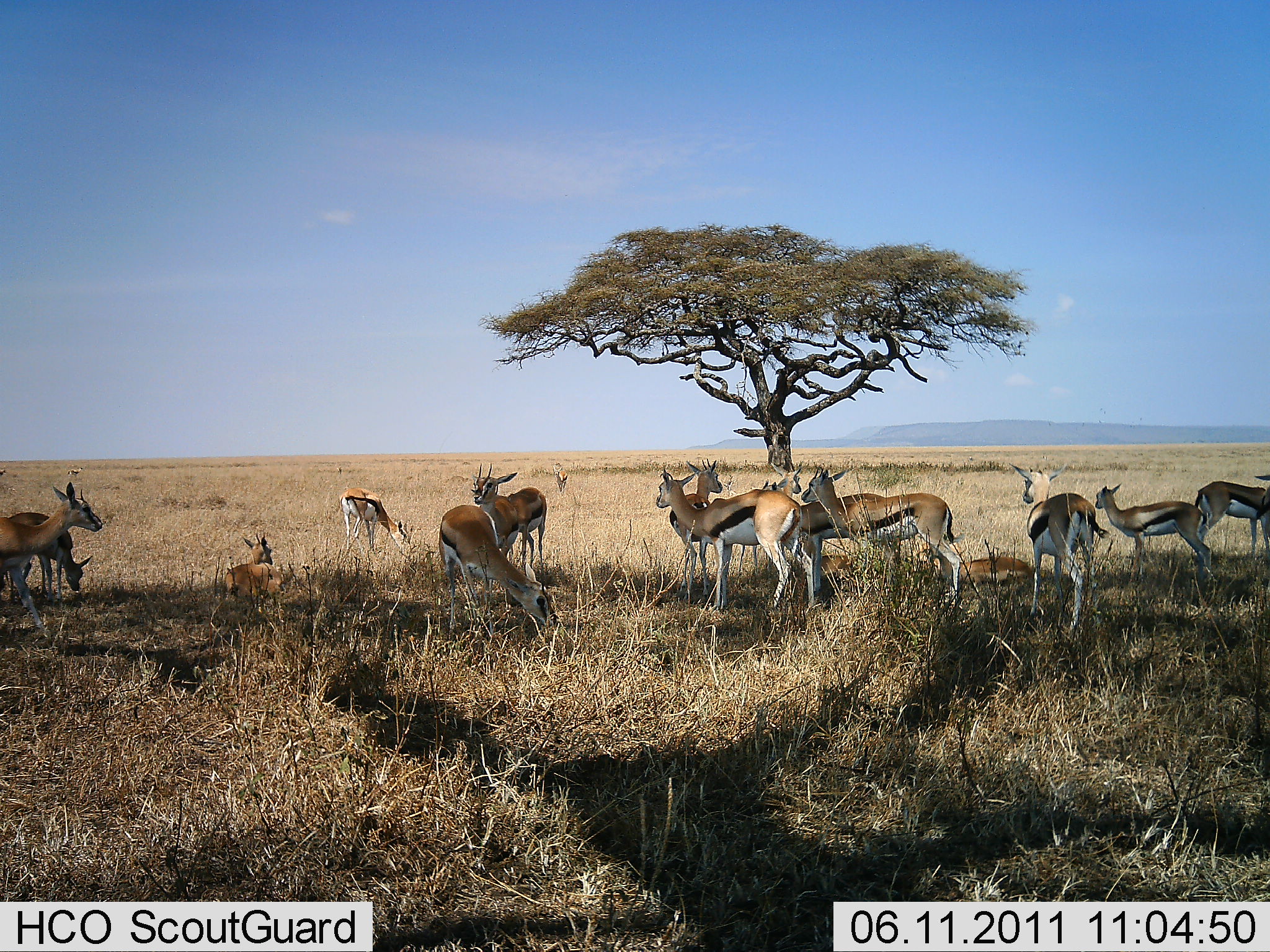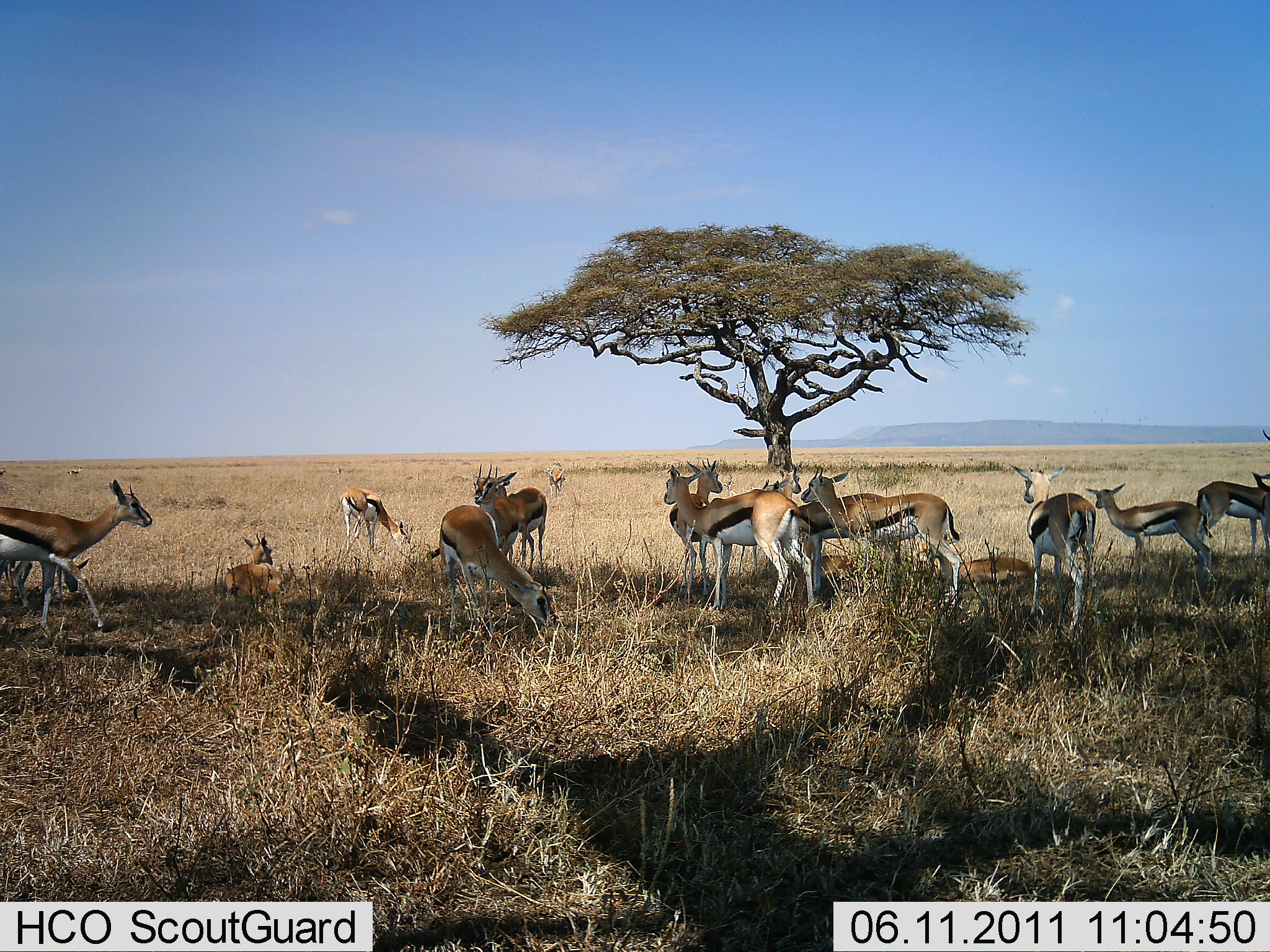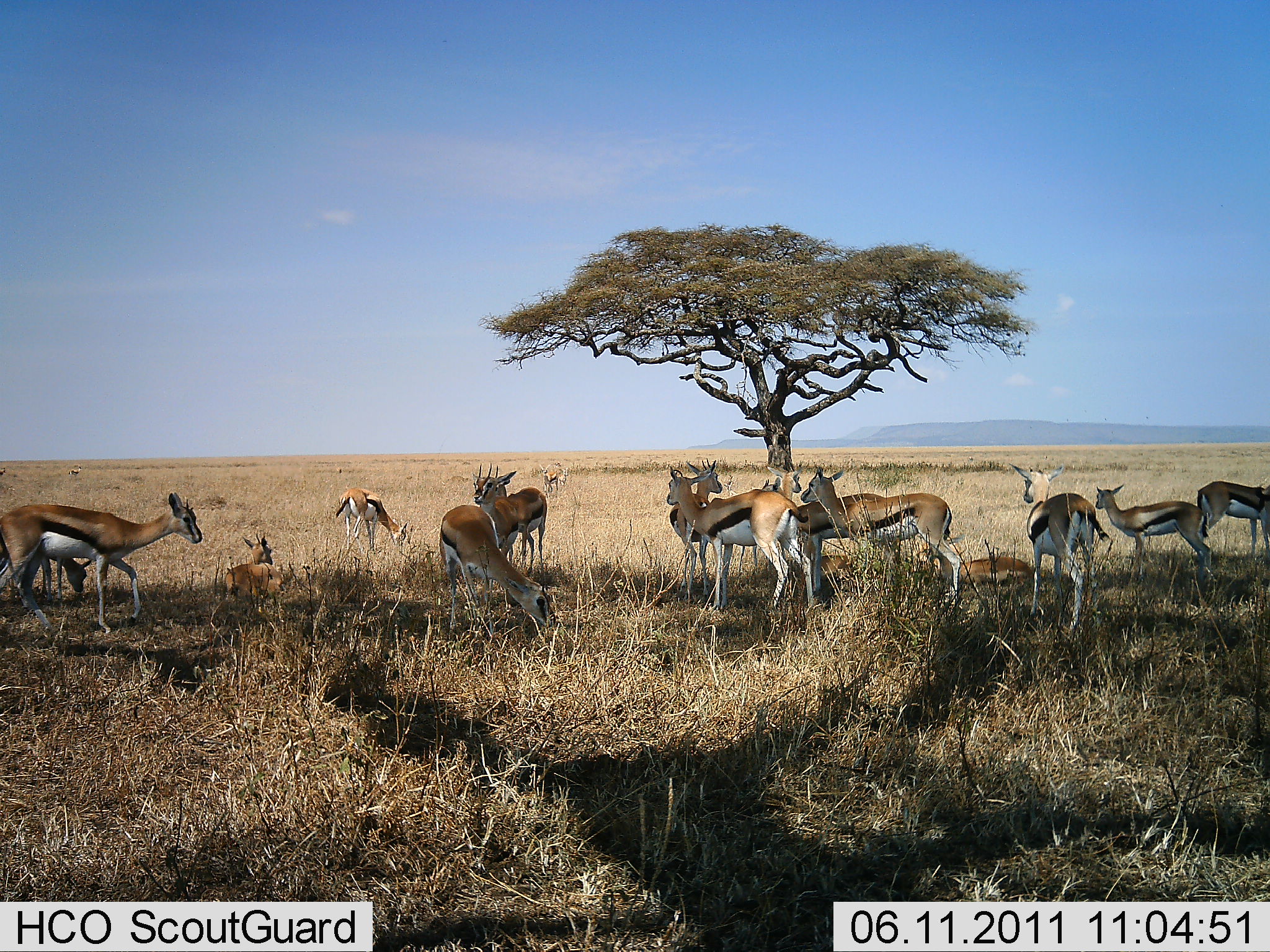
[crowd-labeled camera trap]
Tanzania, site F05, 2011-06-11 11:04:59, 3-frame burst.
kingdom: Animalia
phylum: Chordata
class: Mammalia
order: Artiodactyla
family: Bovidae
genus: Eudorcas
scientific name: Eudorcas thomsonii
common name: thomson's gazelle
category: gazellethomsons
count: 11-50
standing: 83%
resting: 50%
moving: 0%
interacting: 0%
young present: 25%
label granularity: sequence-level